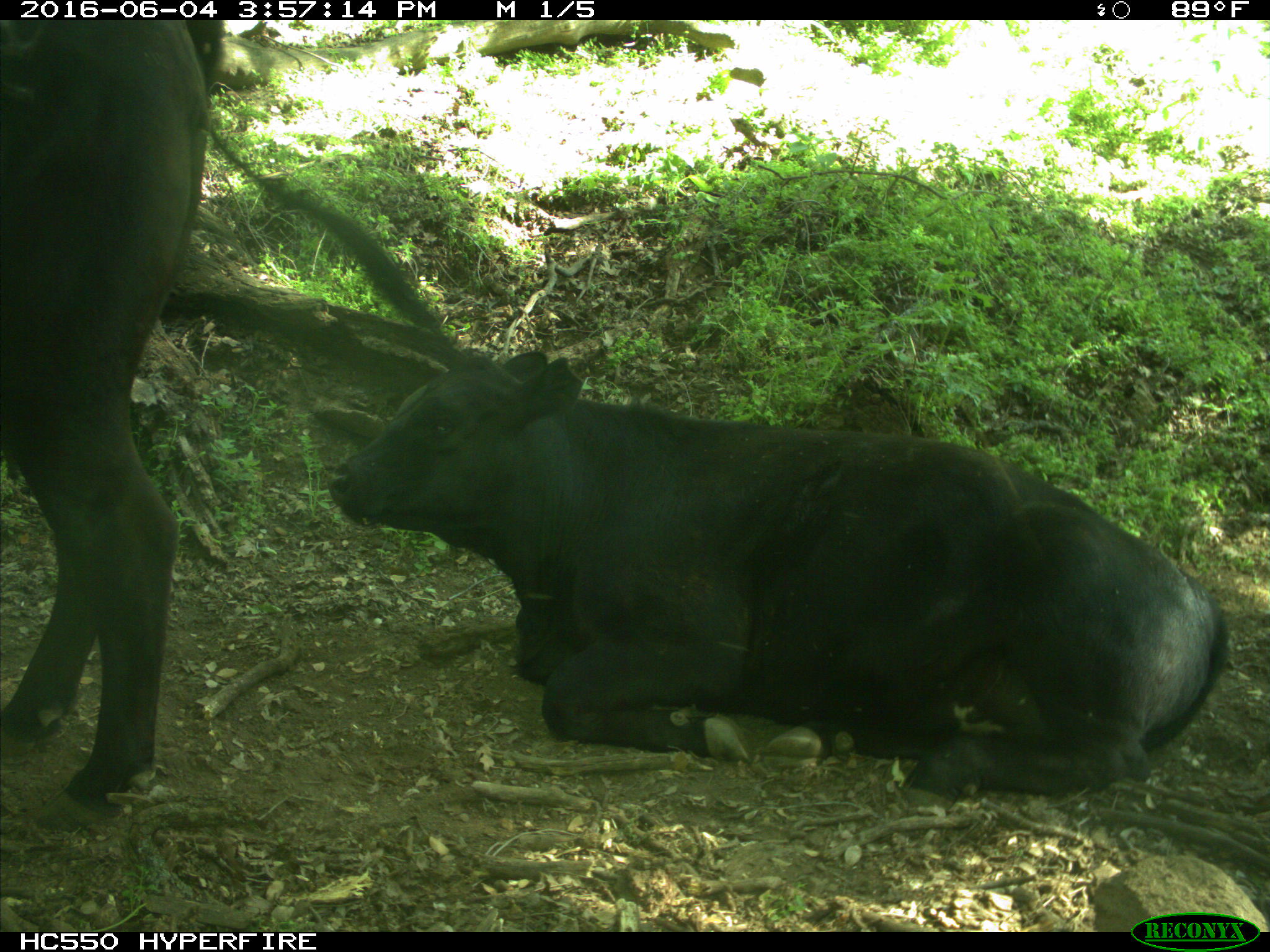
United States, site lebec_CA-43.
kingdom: Animalia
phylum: Chordata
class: Mammalia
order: Artiodactyla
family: Bovidae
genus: Bos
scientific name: Bos taurus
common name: domestic cow